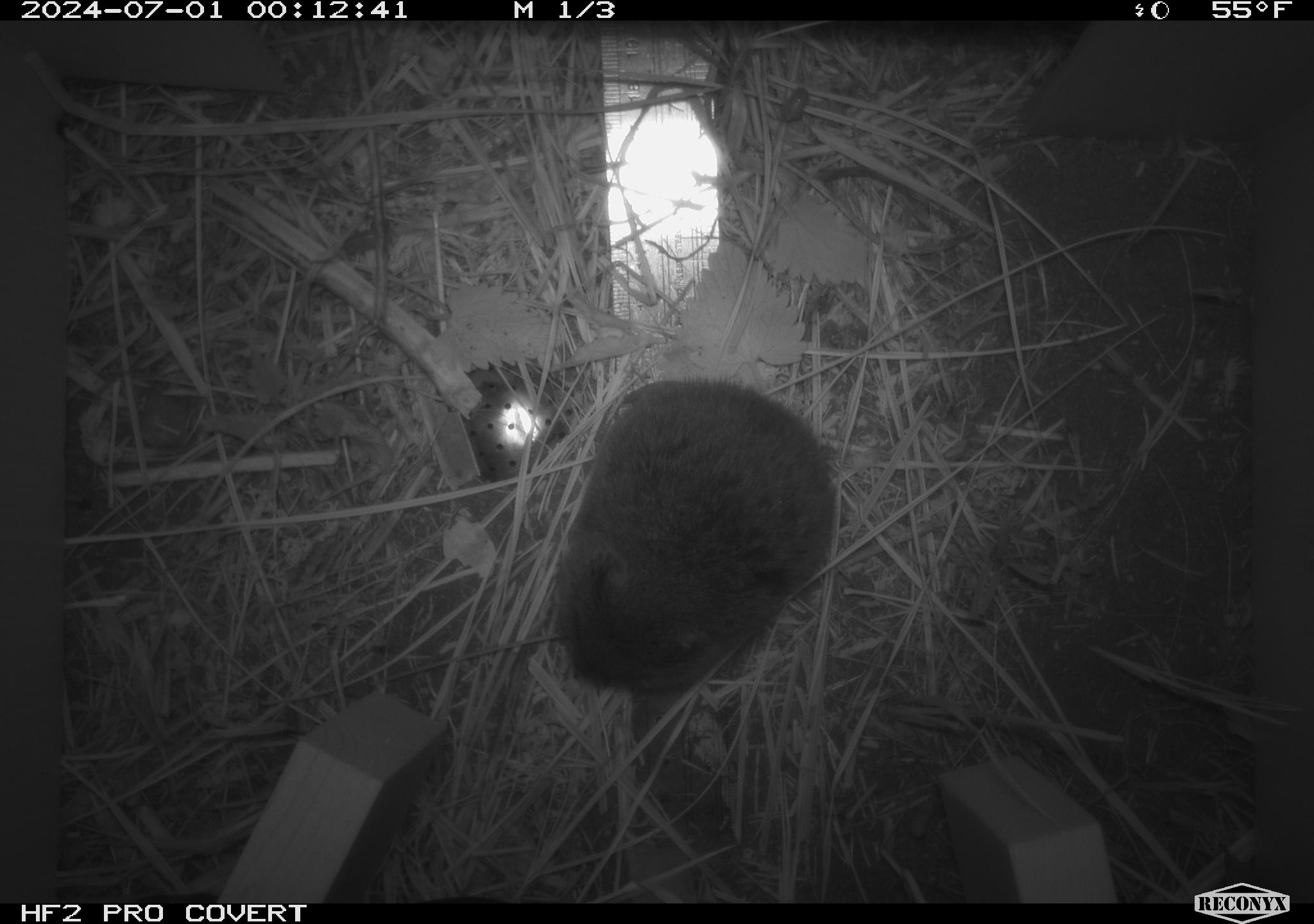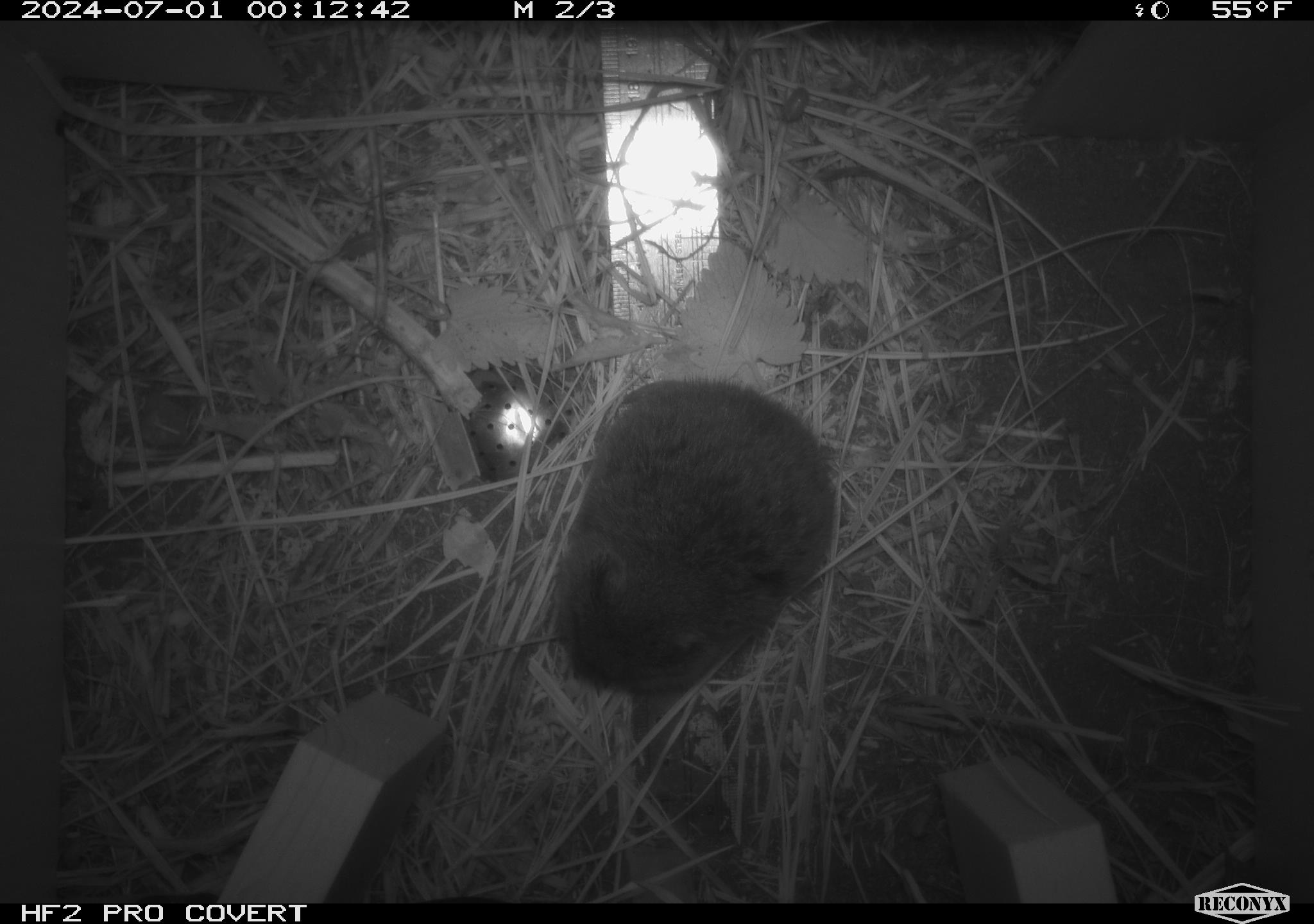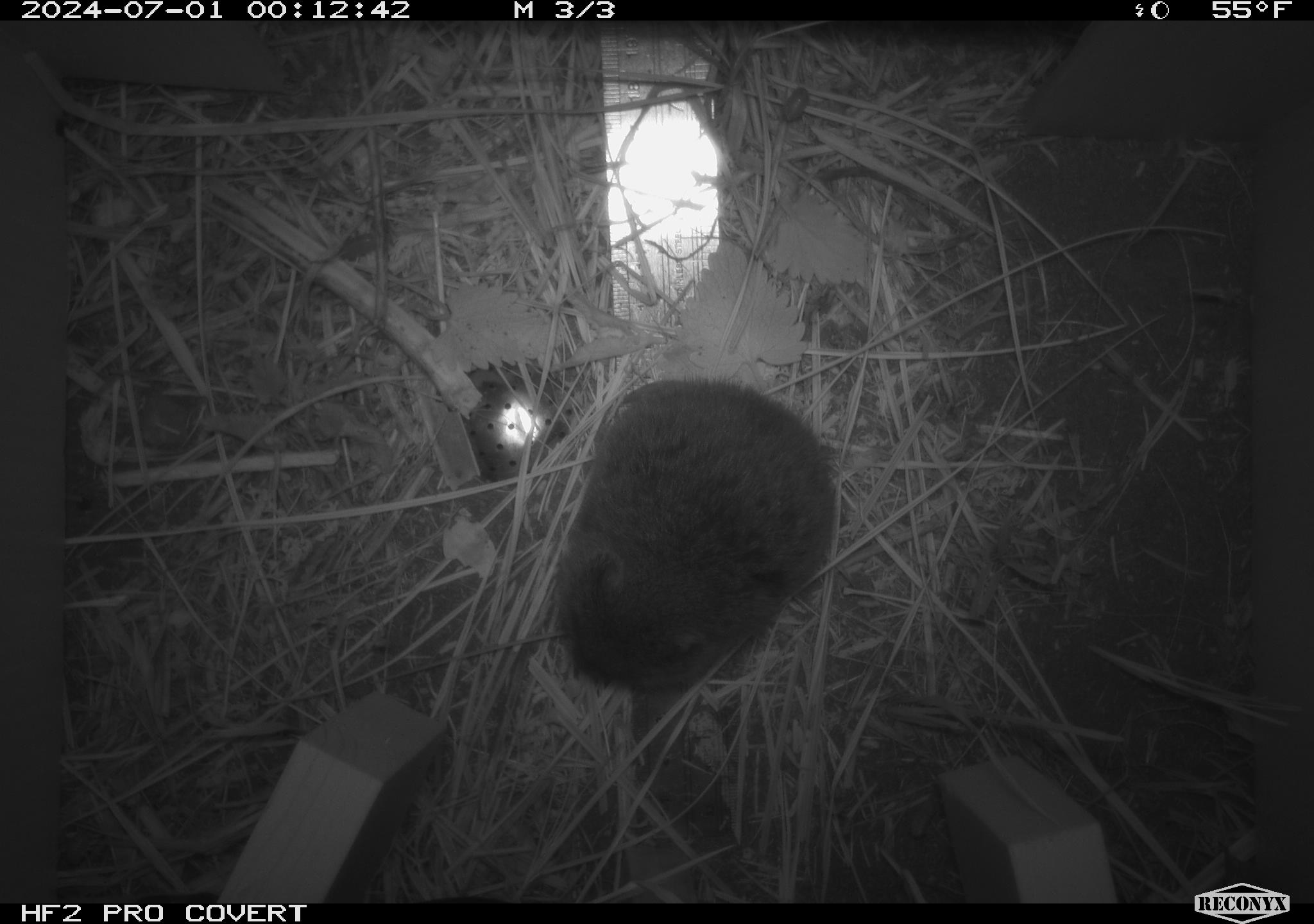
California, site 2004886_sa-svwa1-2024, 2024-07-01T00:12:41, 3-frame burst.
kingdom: Animalia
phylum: Chordata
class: Mammalia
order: Rodentia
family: Cricetidae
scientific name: Arvicolinae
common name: voles, lemmings, and muskrats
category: arvicolinae subfamily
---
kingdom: Animalia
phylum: Arthropoda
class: Malacostraca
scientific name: Malacostraca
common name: amphipods, crabs, isopods, krill, lobsters and shrimps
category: malacostracan